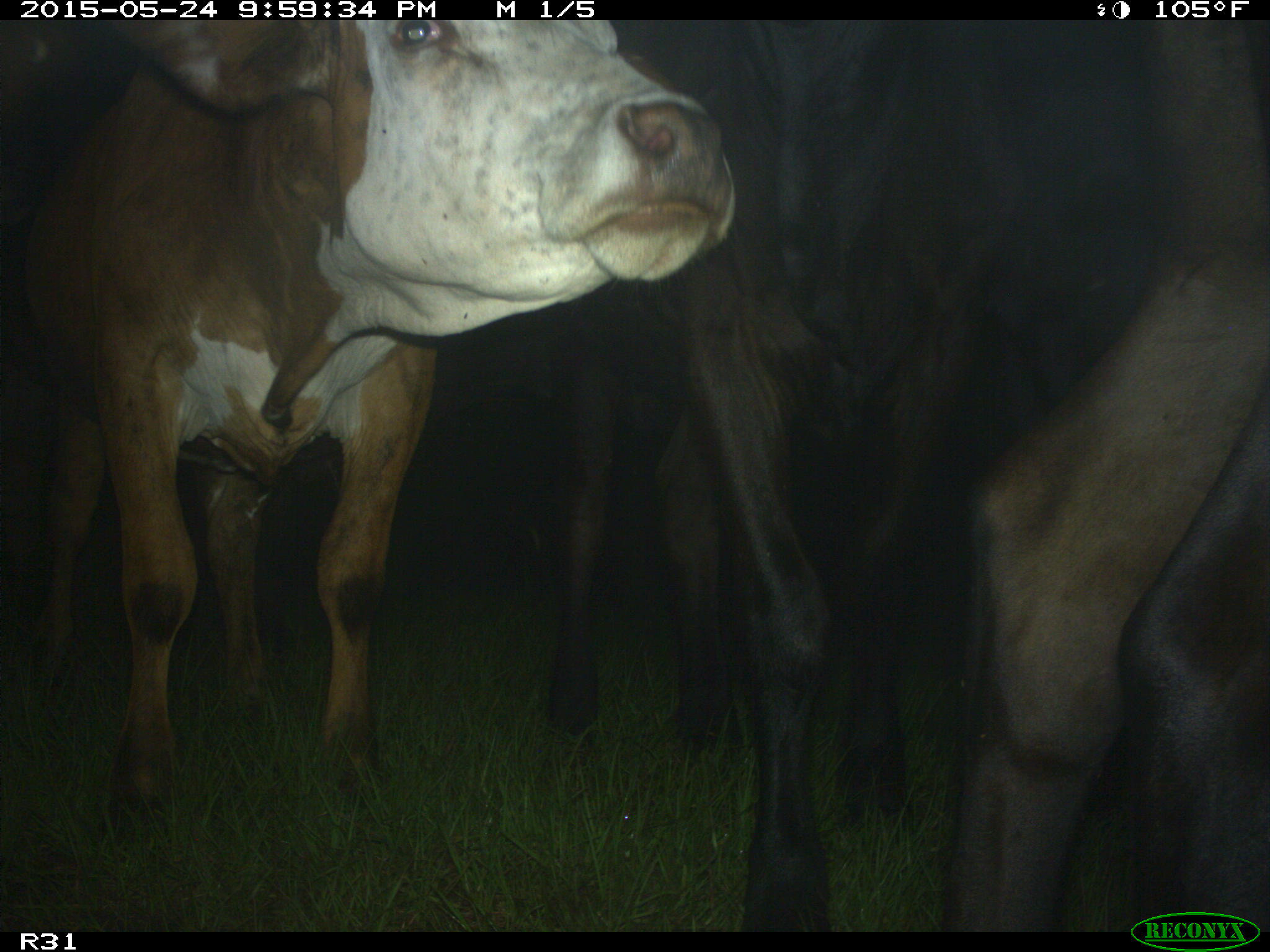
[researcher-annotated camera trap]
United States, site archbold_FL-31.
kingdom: Animalia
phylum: Chordata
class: Mammalia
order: Artiodactyla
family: Bovidae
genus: Bos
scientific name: Bos taurus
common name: domestic cow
Bos taurus (domestic cow).